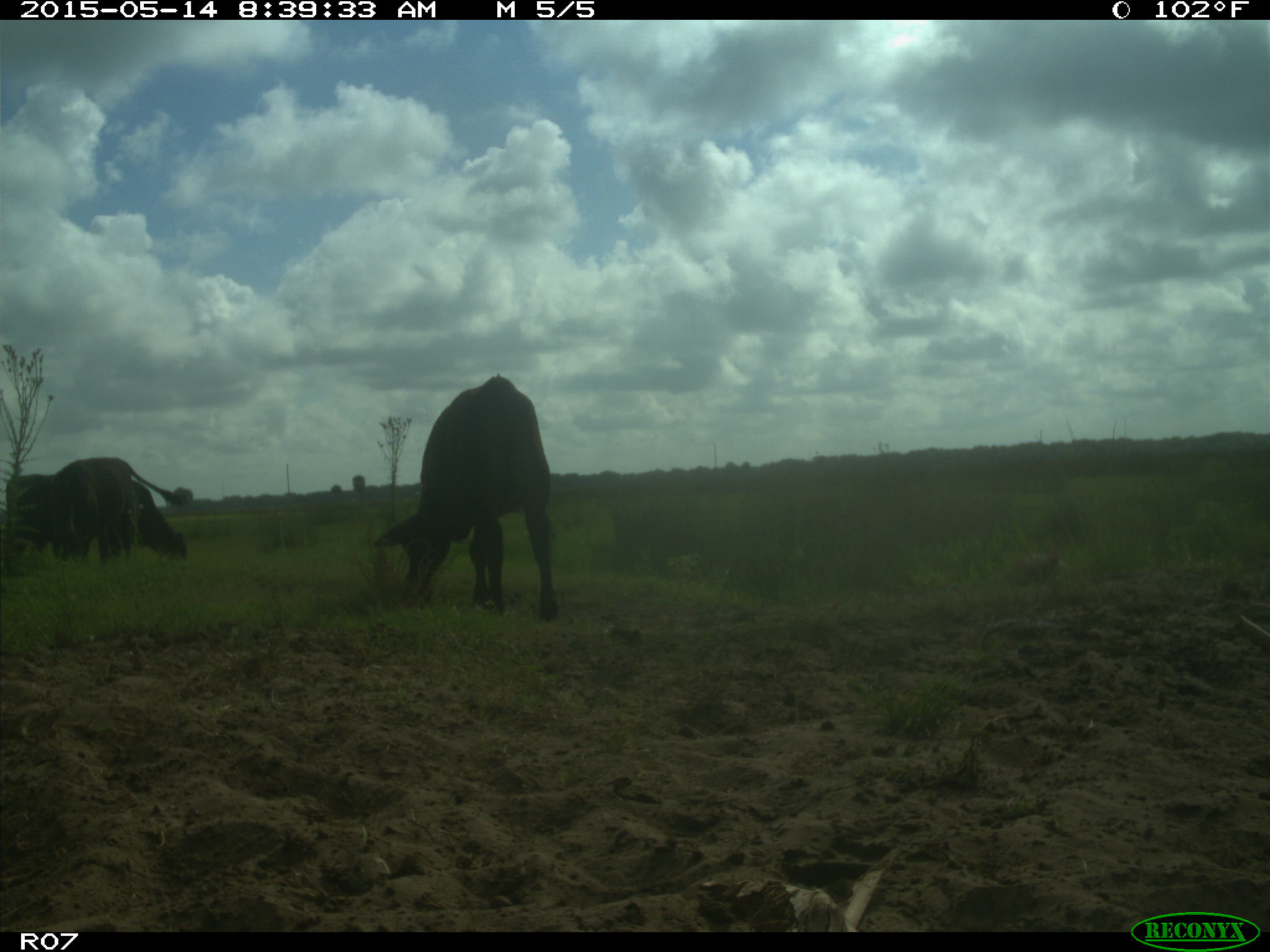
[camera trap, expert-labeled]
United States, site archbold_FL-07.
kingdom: Animalia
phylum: Chordata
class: Mammalia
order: Artiodactyla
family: Bovidae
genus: Bos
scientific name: Bos taurus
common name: domestic cow